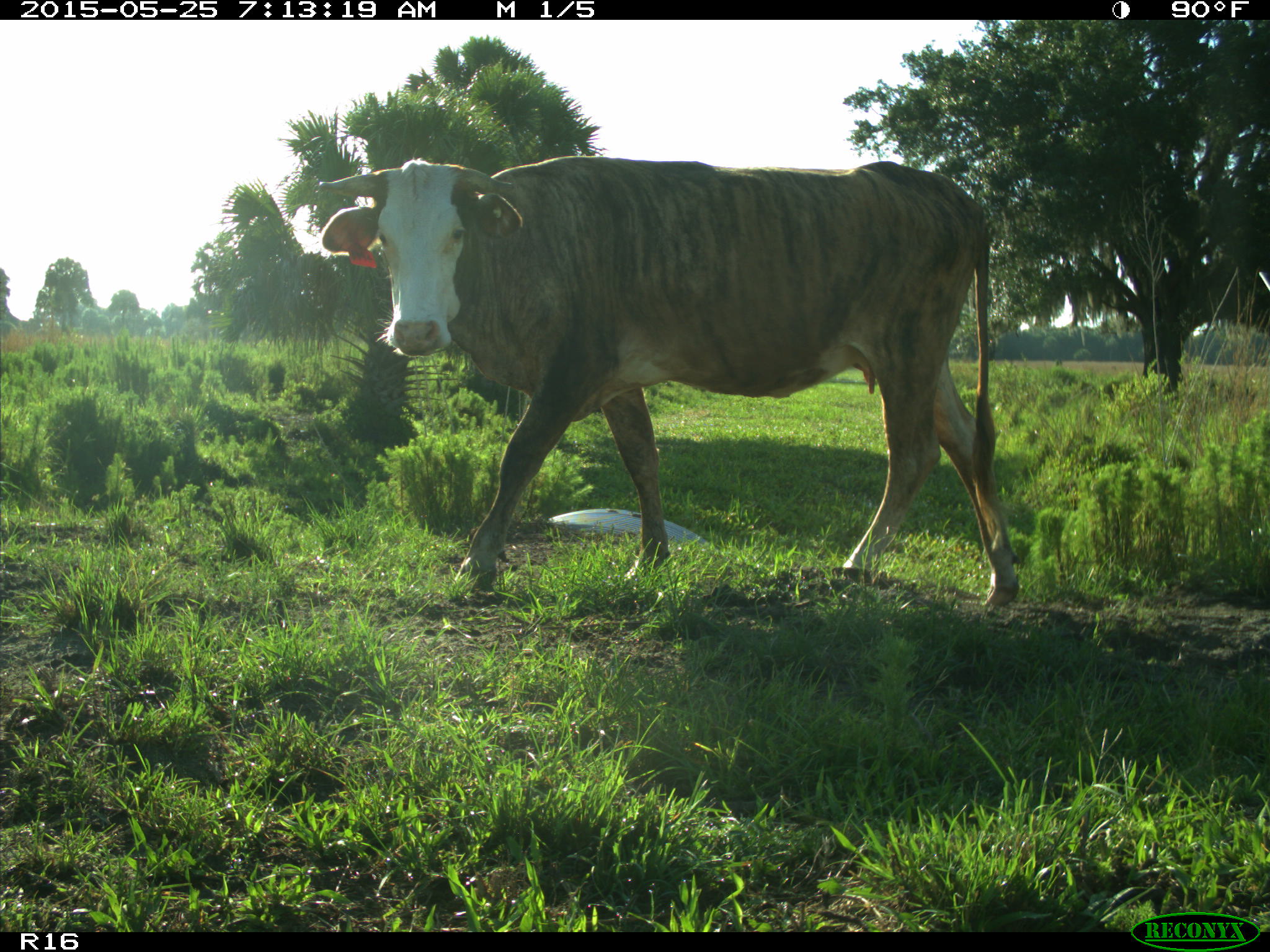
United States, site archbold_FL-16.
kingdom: Animalia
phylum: Chordata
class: Mammalia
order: Artiodactyla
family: Bovidae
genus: Bos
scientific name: Bos taurus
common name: domestic cow